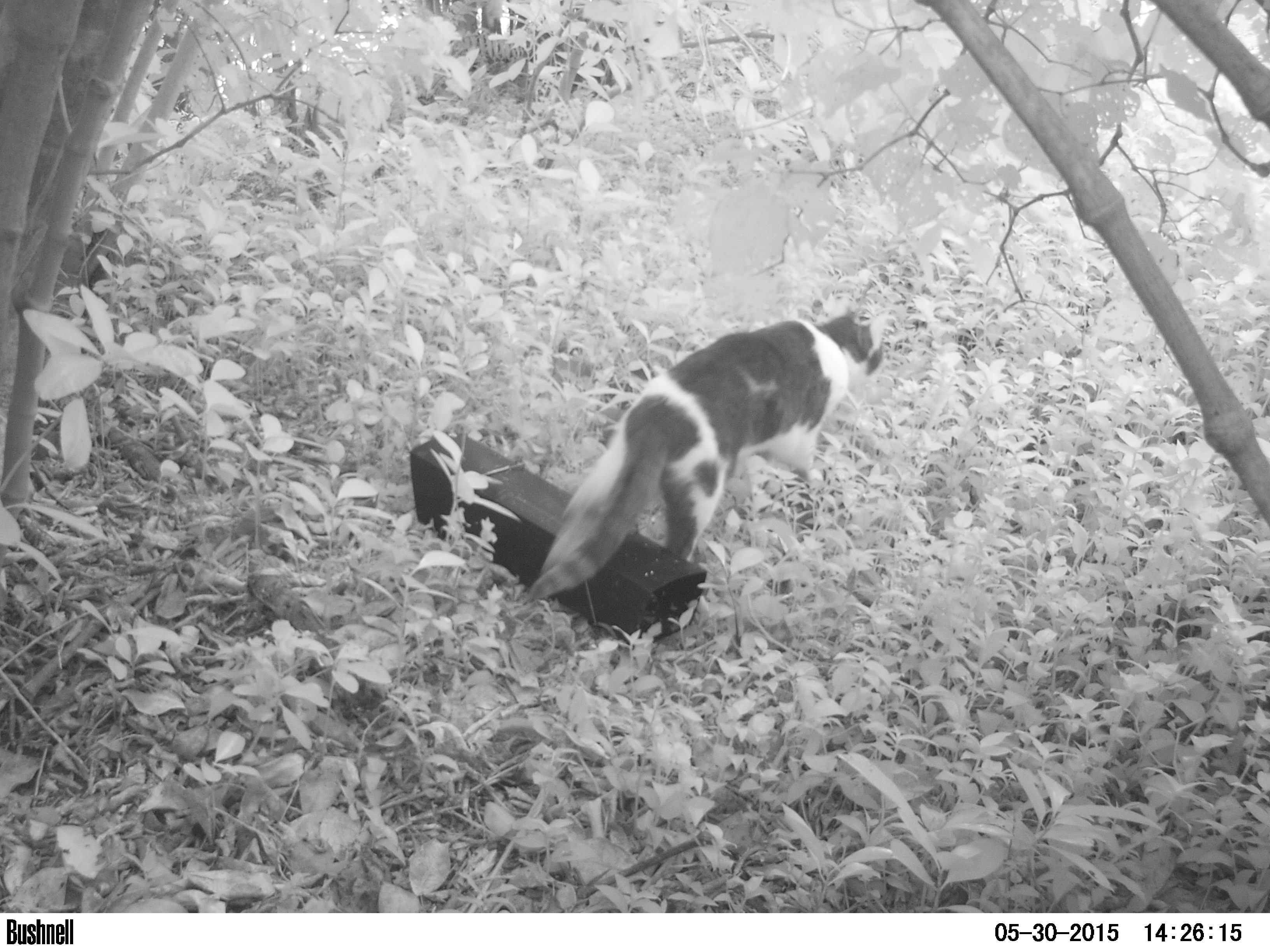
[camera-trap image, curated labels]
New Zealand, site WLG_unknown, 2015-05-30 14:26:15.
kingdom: Animalia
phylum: Chordata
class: Mammalia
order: Carnivora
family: Felidae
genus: Felis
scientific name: Felis catus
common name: domestic cat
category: cat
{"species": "cat (domestic cat) (Felis catus)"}